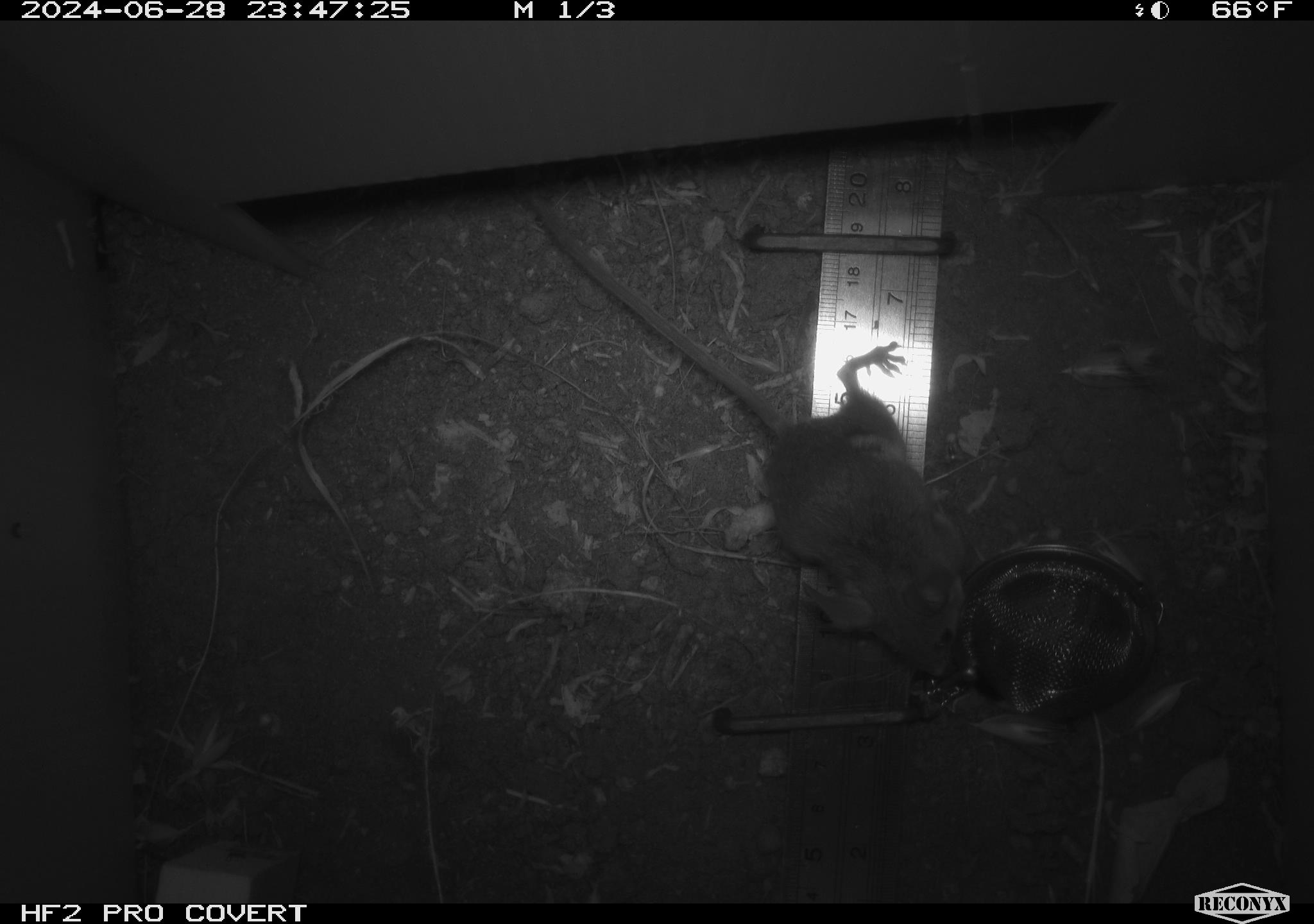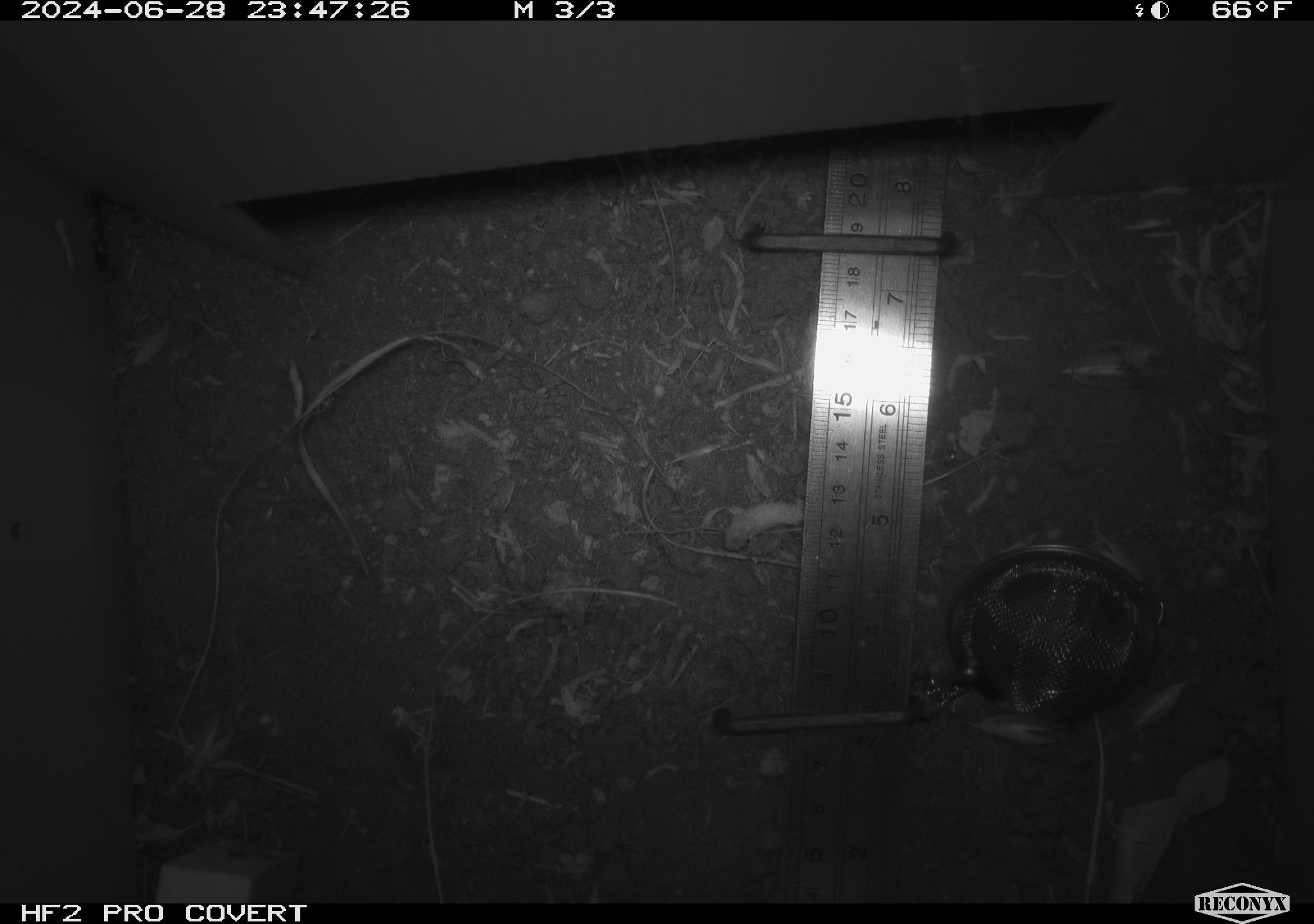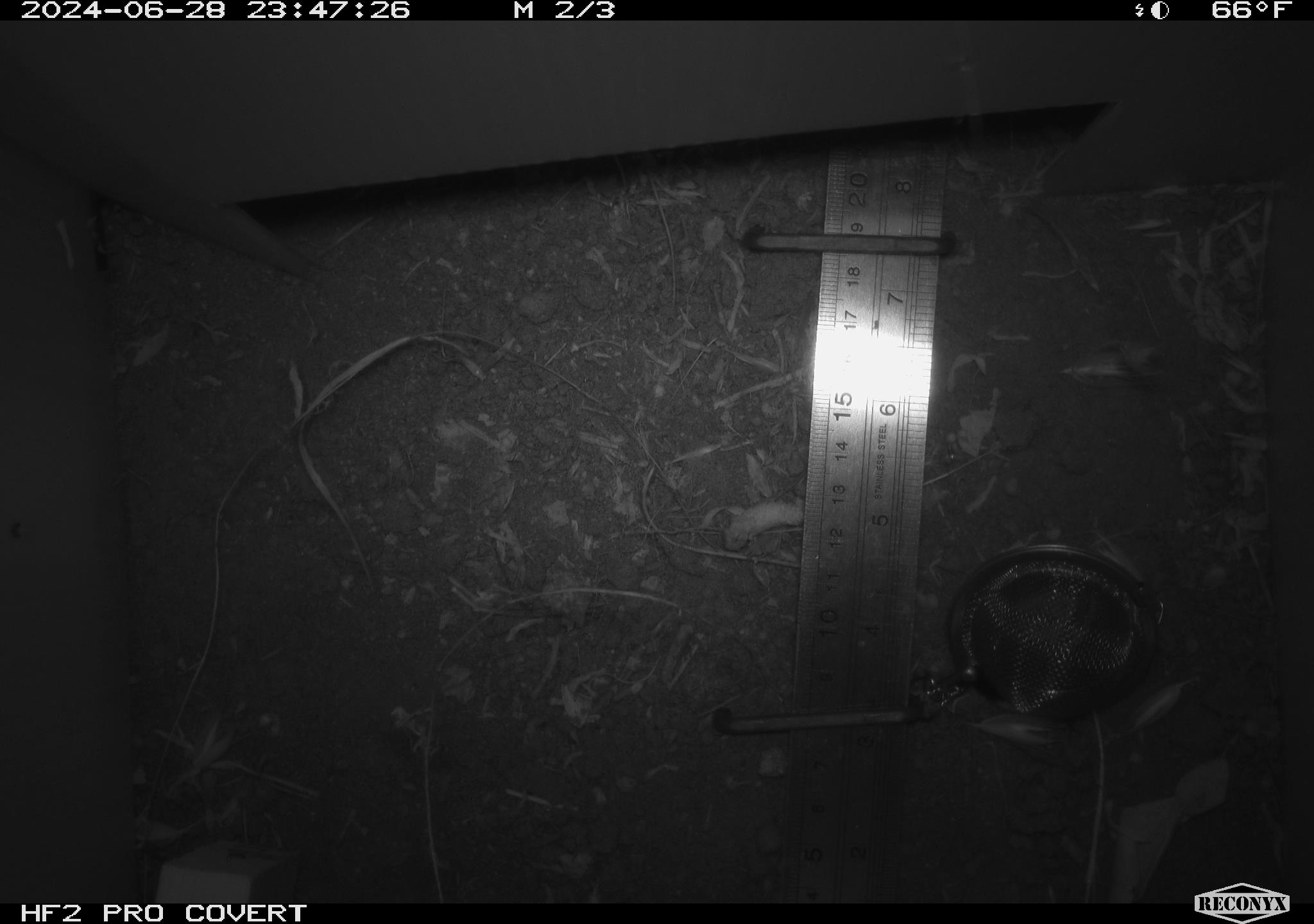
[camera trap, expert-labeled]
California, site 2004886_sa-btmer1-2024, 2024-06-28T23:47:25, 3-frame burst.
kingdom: Animalia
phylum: Chordata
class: Mammalia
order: Rodentia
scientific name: Rodentia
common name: mouse species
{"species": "mouse species (Rodentia)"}